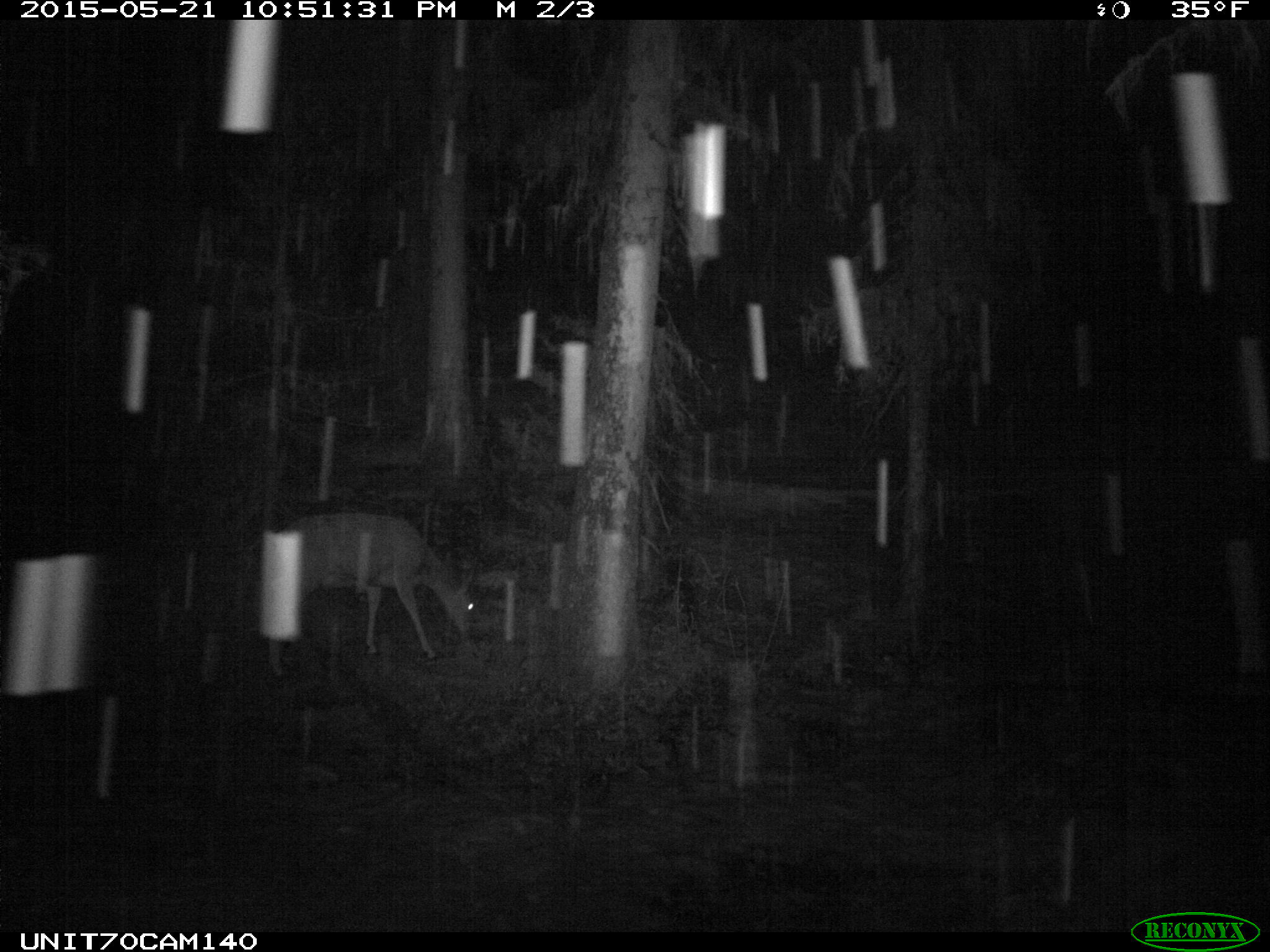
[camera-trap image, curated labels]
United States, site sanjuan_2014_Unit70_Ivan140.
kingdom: Animalia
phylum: Chordata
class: Mammalia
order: Artiodactyla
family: Cervidae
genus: Odocoileus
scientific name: Odocoileus hemionus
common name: mule deer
Odocoileus hemionus (mule deer).